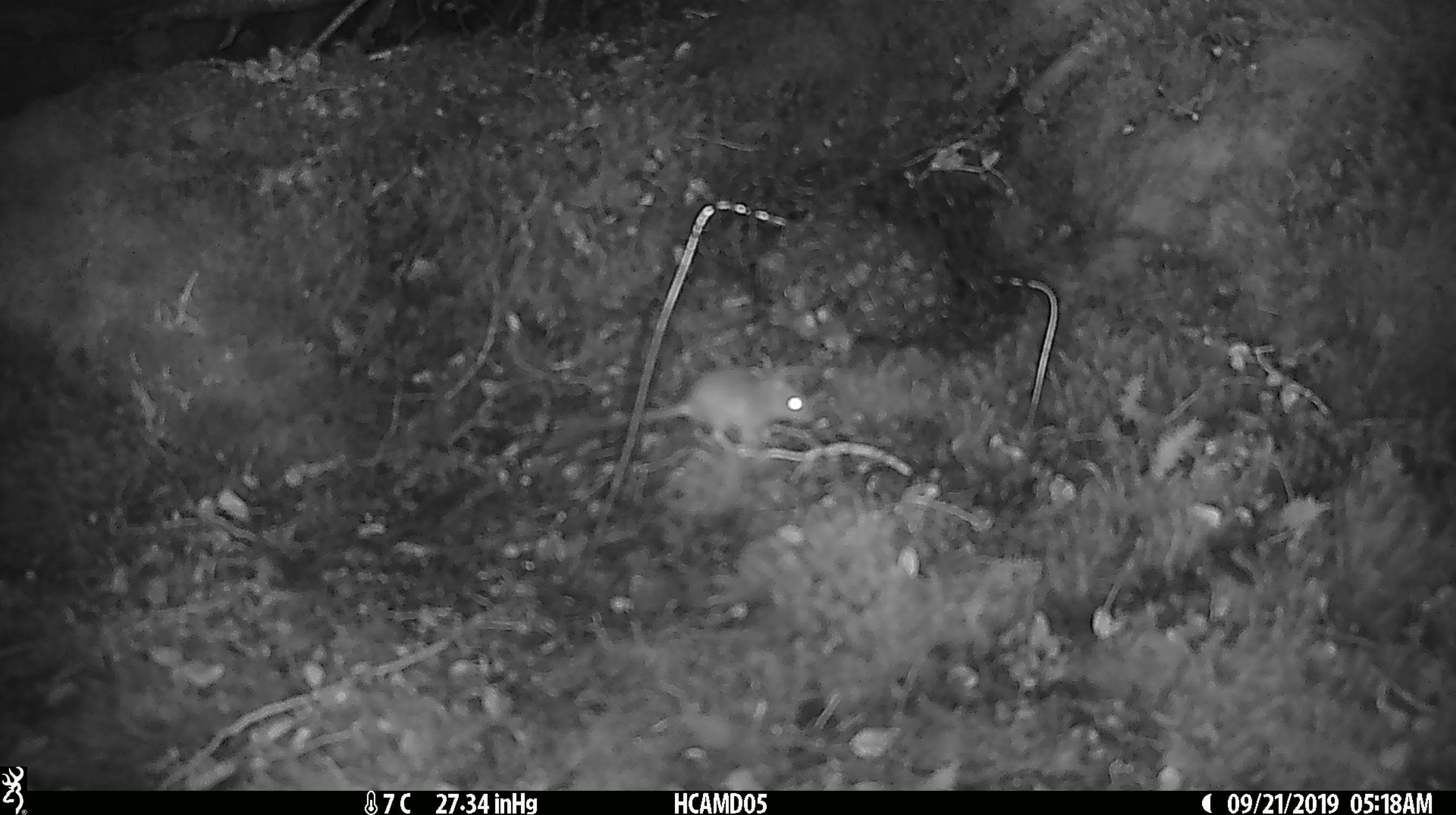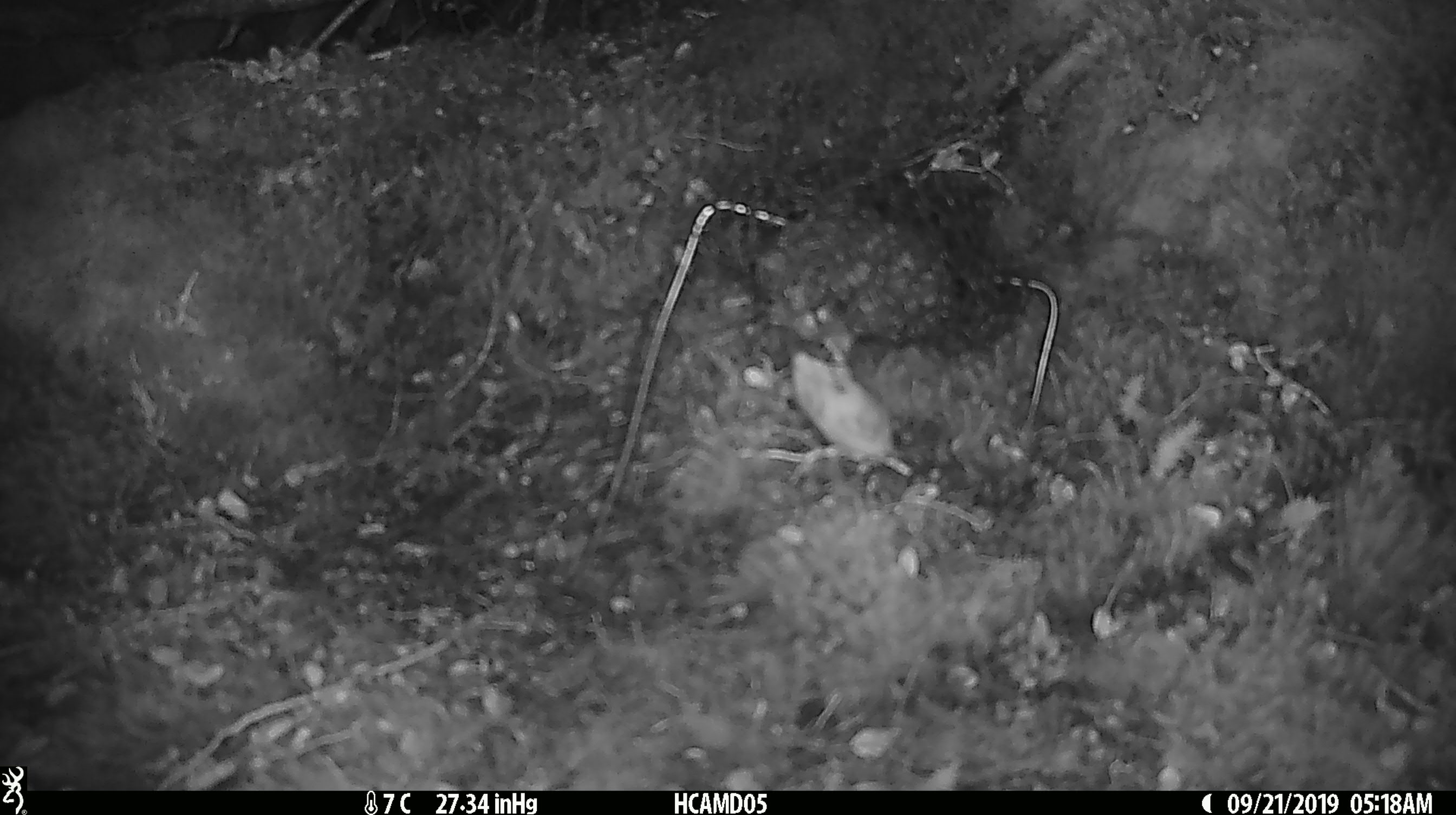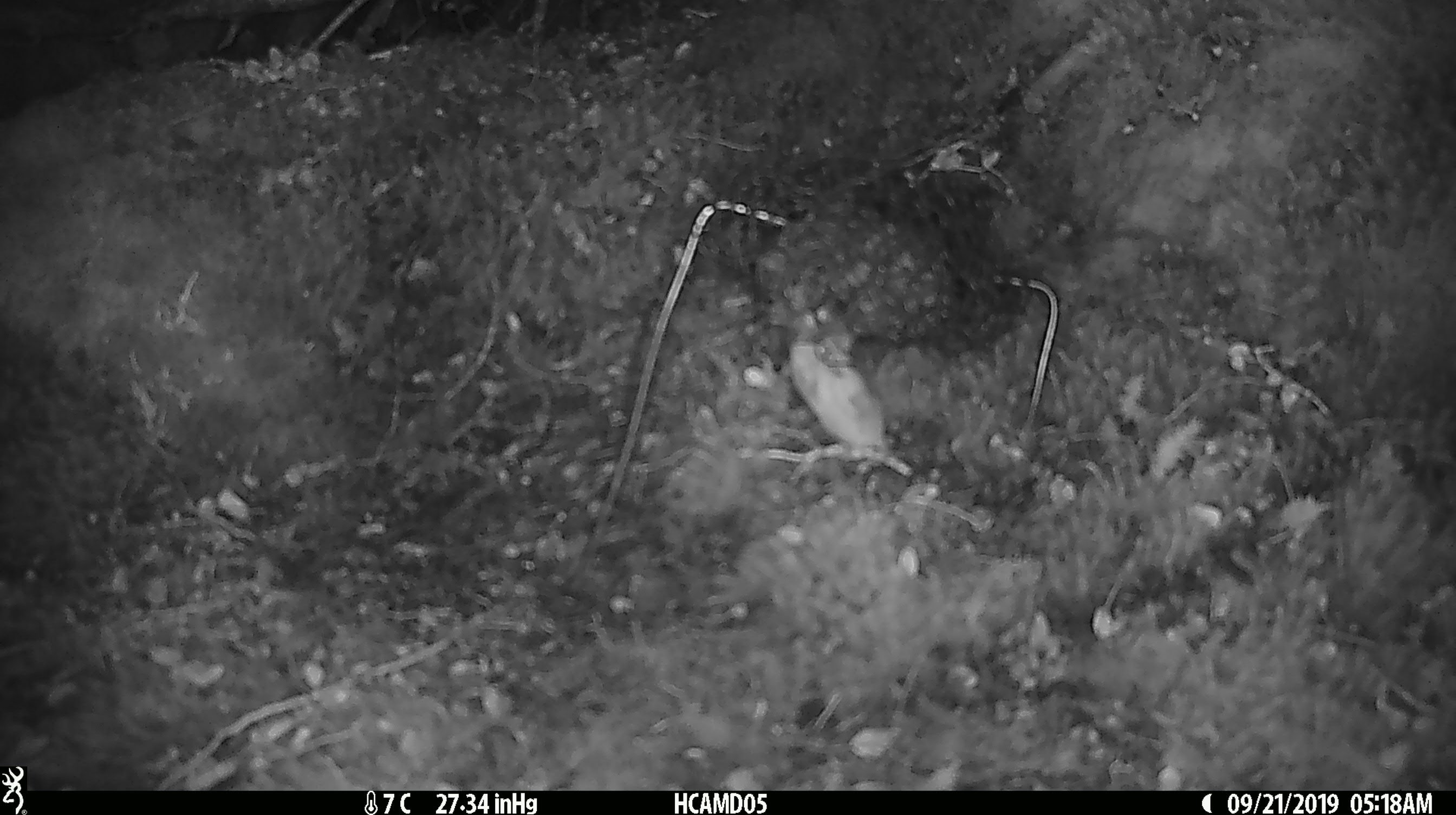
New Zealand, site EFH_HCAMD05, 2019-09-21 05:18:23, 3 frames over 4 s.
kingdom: Animalia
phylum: Chordata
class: Mammalia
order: Rodentia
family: Muridae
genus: Mus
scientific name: Mus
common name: mouse